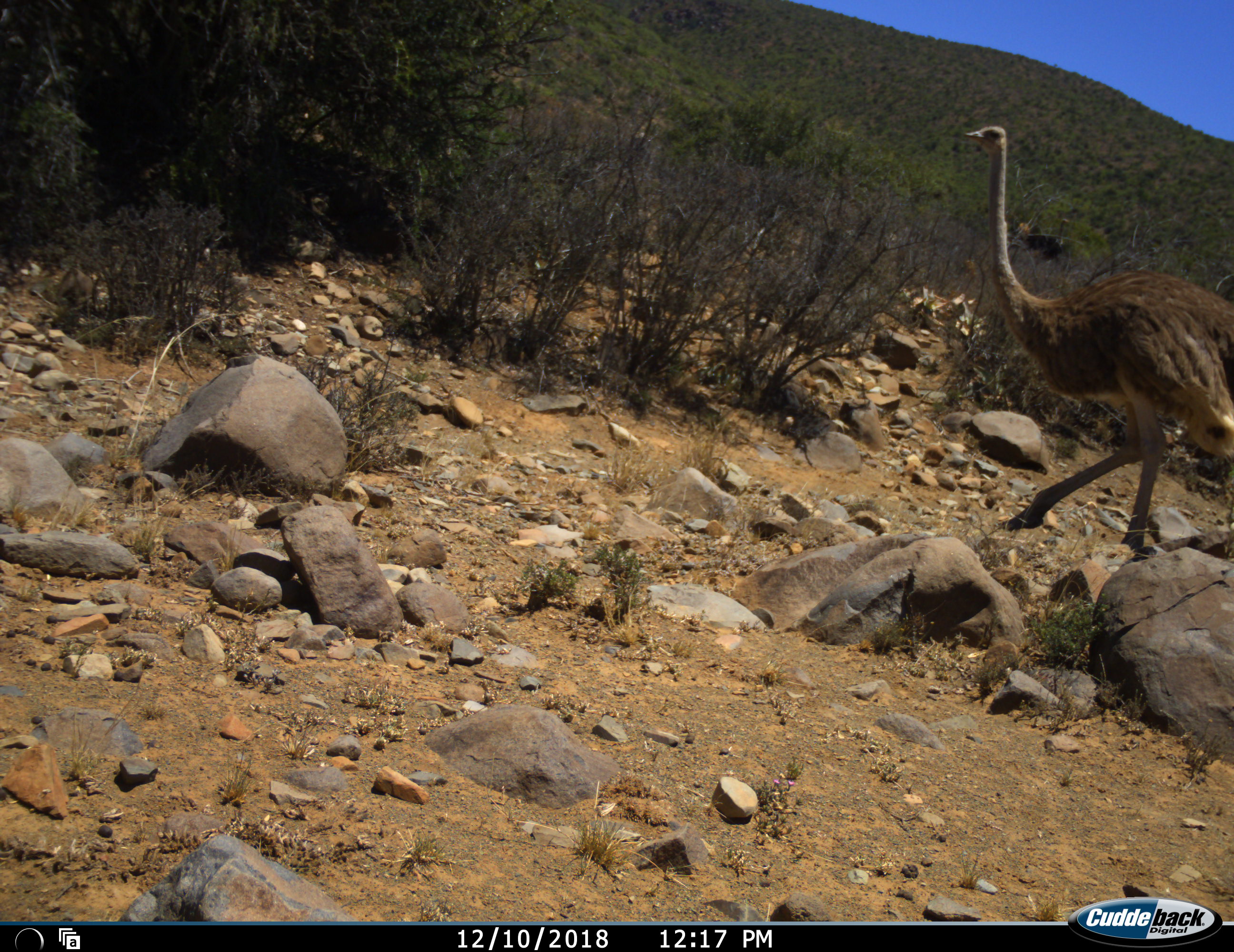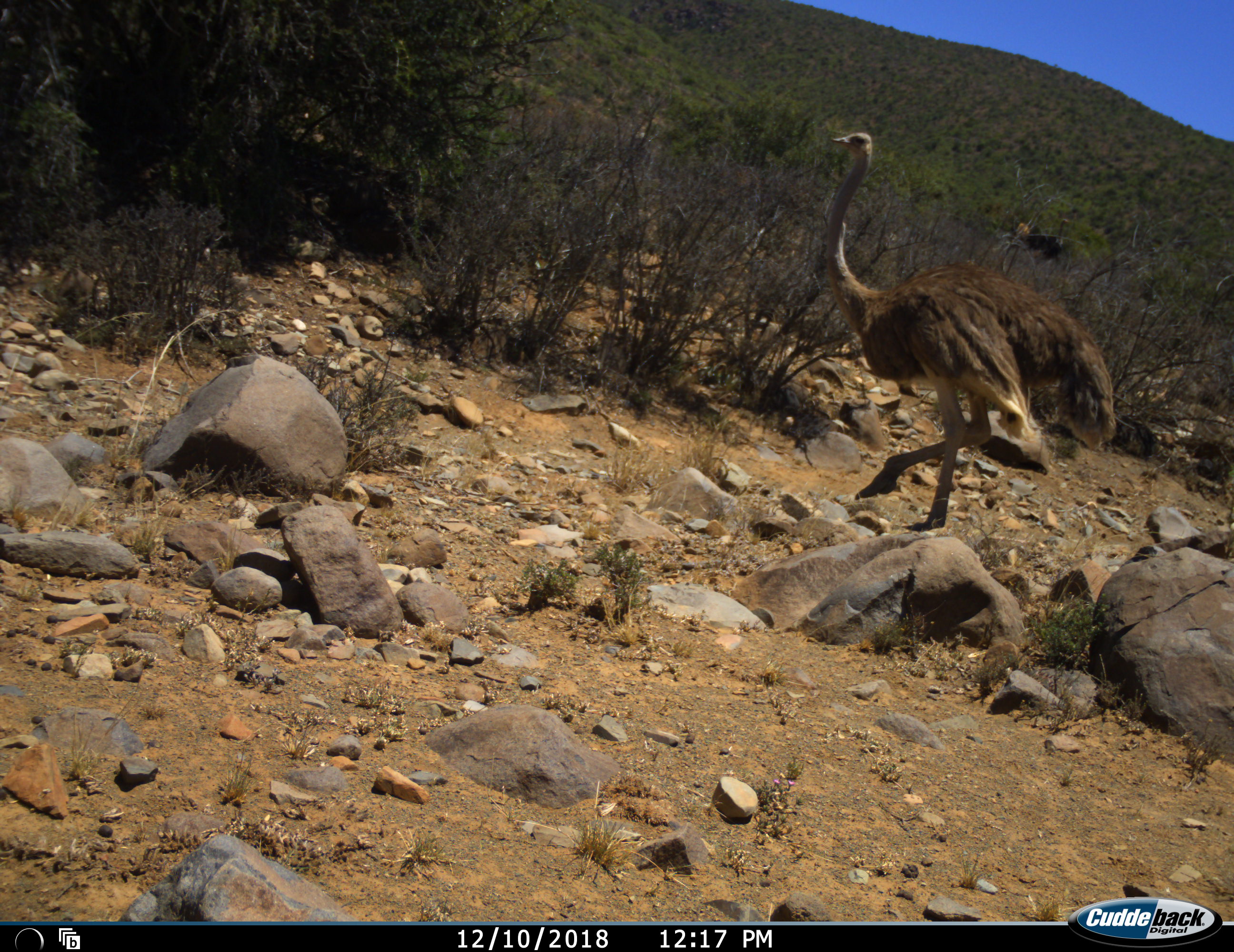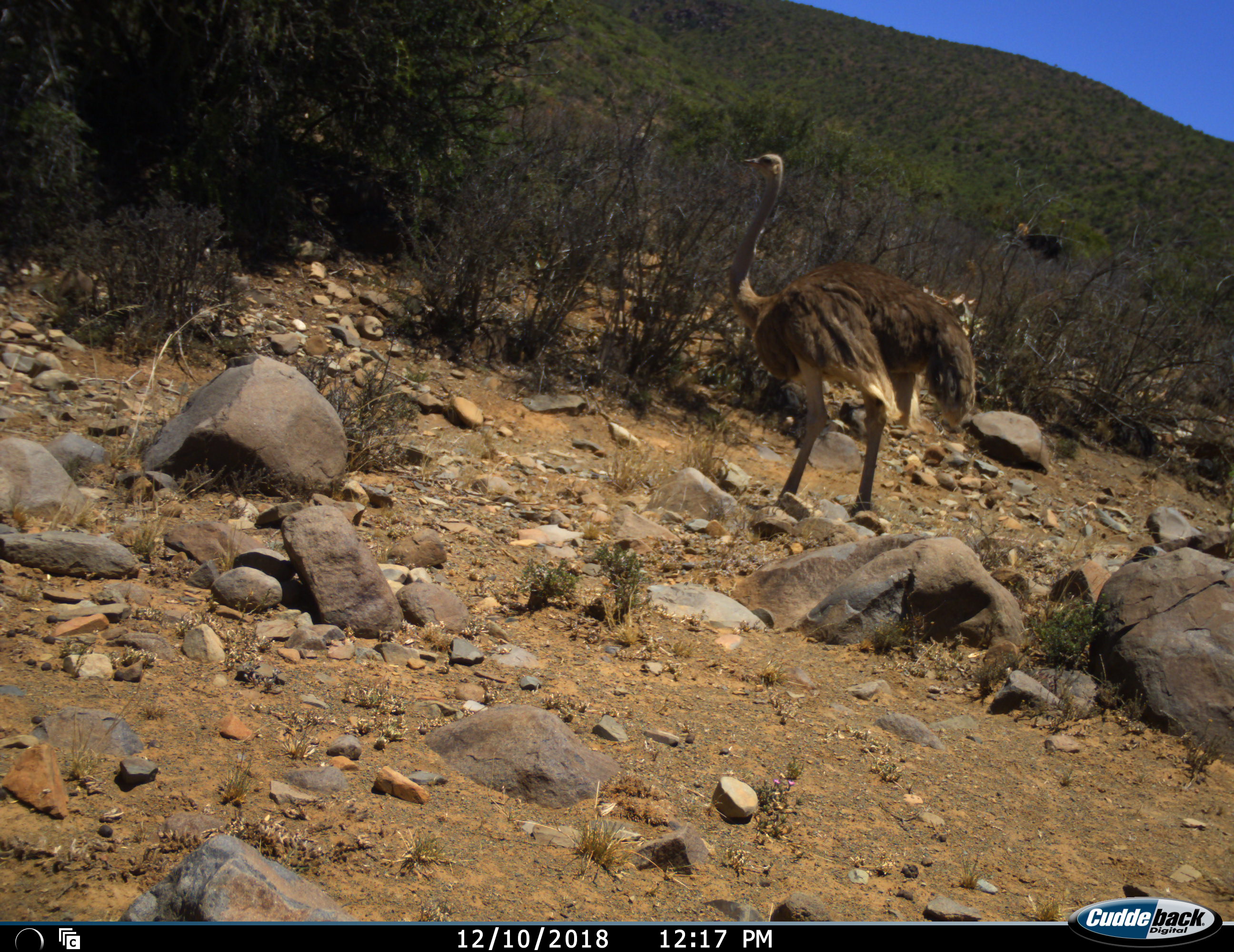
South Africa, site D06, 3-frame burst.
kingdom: Animalia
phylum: Chordata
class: Aves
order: Struthioniformes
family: Struthionidae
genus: Struthio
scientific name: Struthio camelus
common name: ostrich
Ostrich (Struthio camelus), count 1. Behavior (volunteer vote fractions): standing 20%, resting 0%, moving 100%, interacting 0%. Young present (vote fraction): 10%. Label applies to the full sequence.